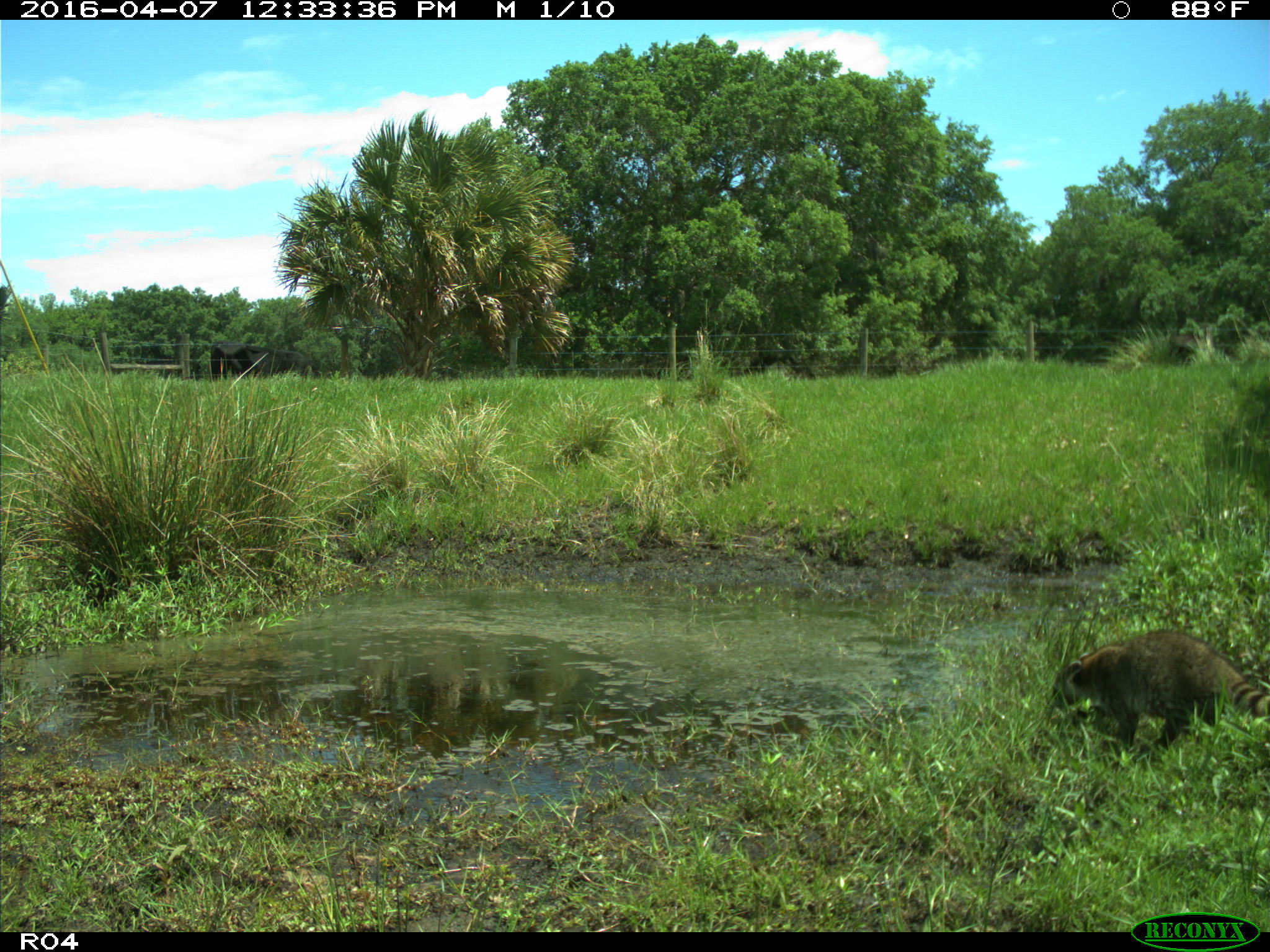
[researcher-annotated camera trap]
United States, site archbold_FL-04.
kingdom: Animalia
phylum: Chordata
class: Mammalia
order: Carnivora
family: Procyonidae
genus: Procyon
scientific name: Procyon lotor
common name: common raccoon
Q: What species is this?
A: Procyon lotor (common raccoon).